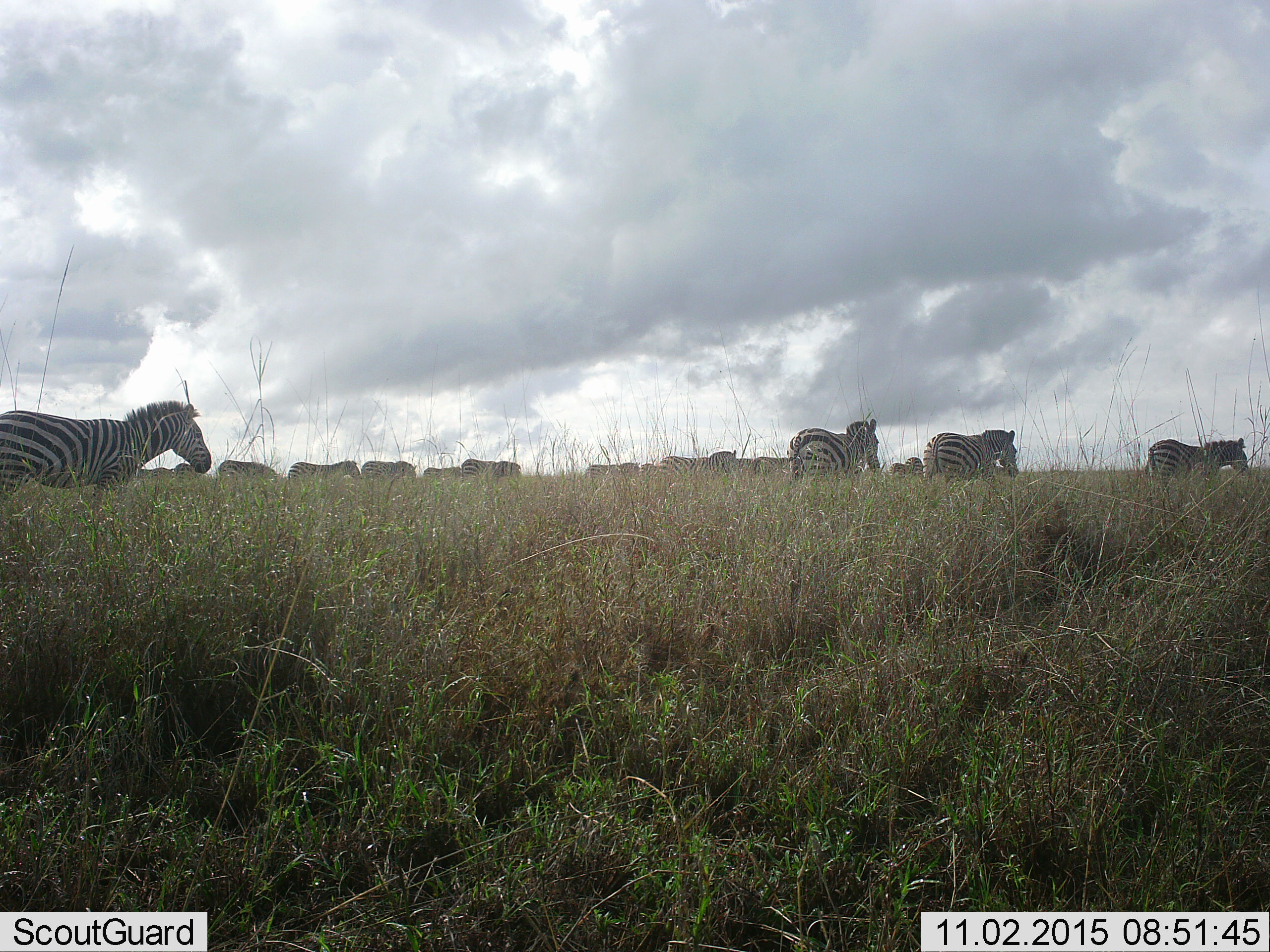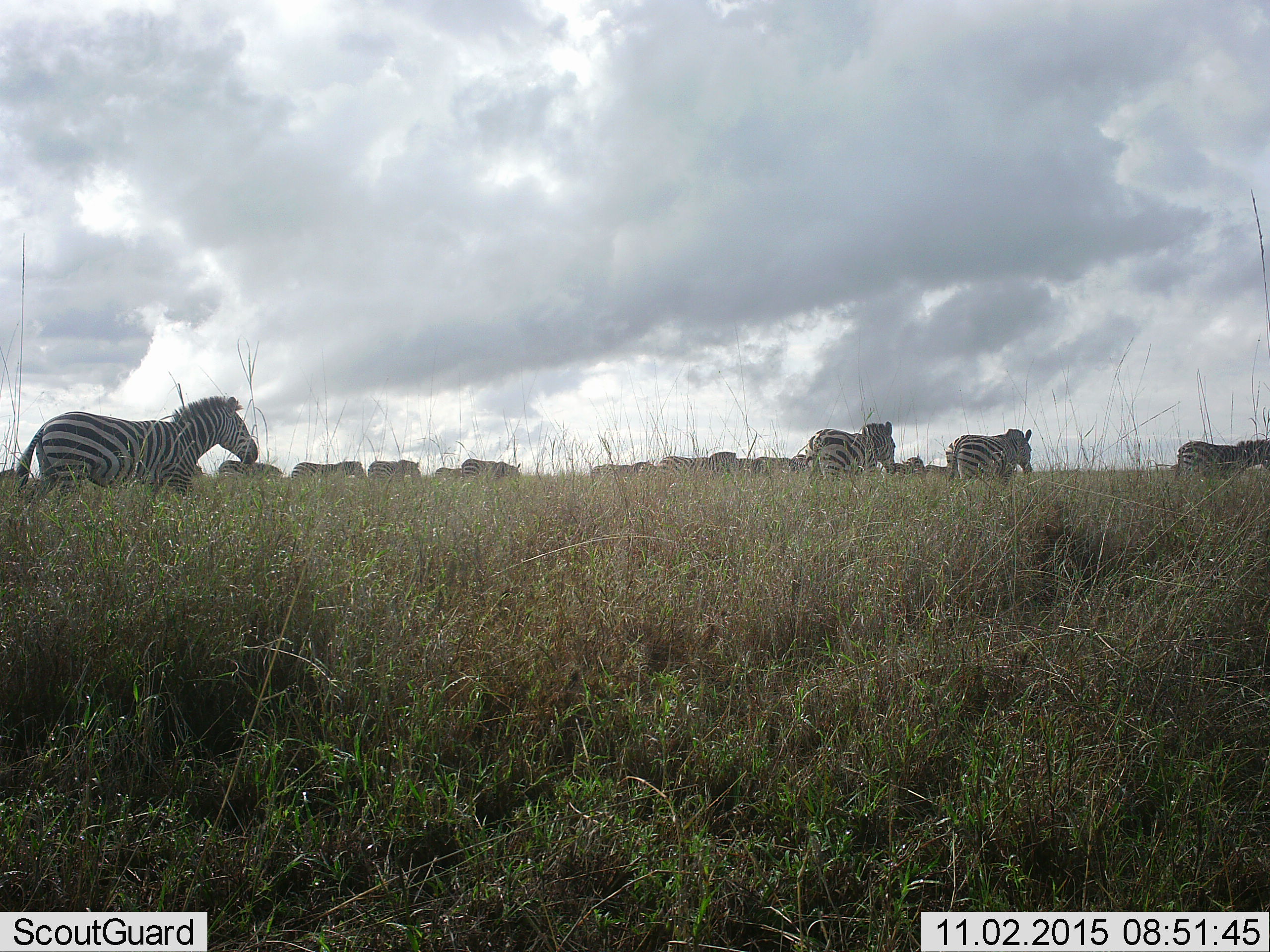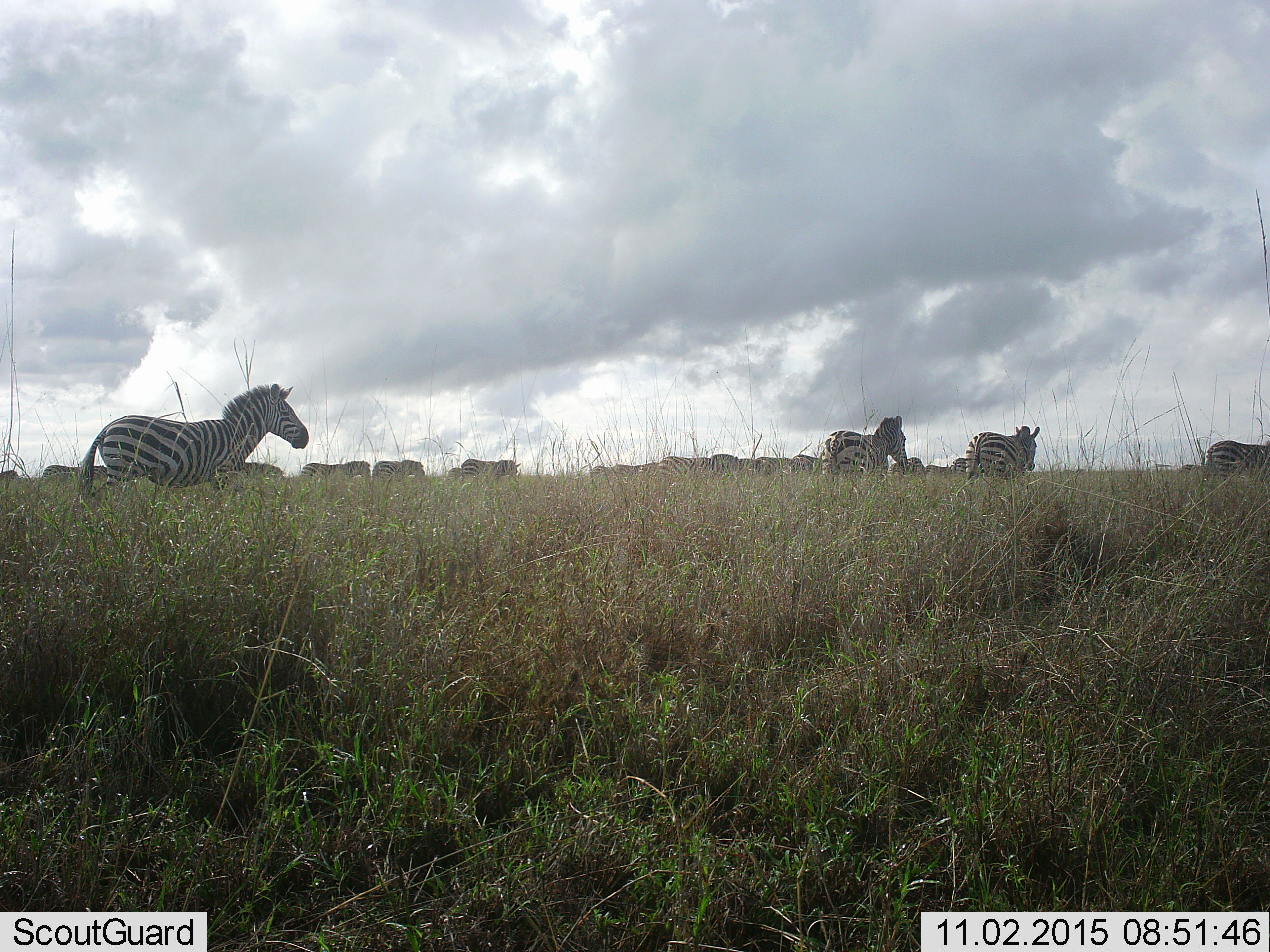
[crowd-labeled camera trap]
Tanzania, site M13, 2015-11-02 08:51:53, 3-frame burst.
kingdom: Animalia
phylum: Chordata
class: Mammalia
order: Perissodactyla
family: Equidae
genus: Equus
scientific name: Equus quagga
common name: plains zebra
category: zebra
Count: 11-50.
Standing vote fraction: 40%.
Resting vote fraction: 0%.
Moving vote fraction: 90%.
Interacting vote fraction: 0%.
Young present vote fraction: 0%.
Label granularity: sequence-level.